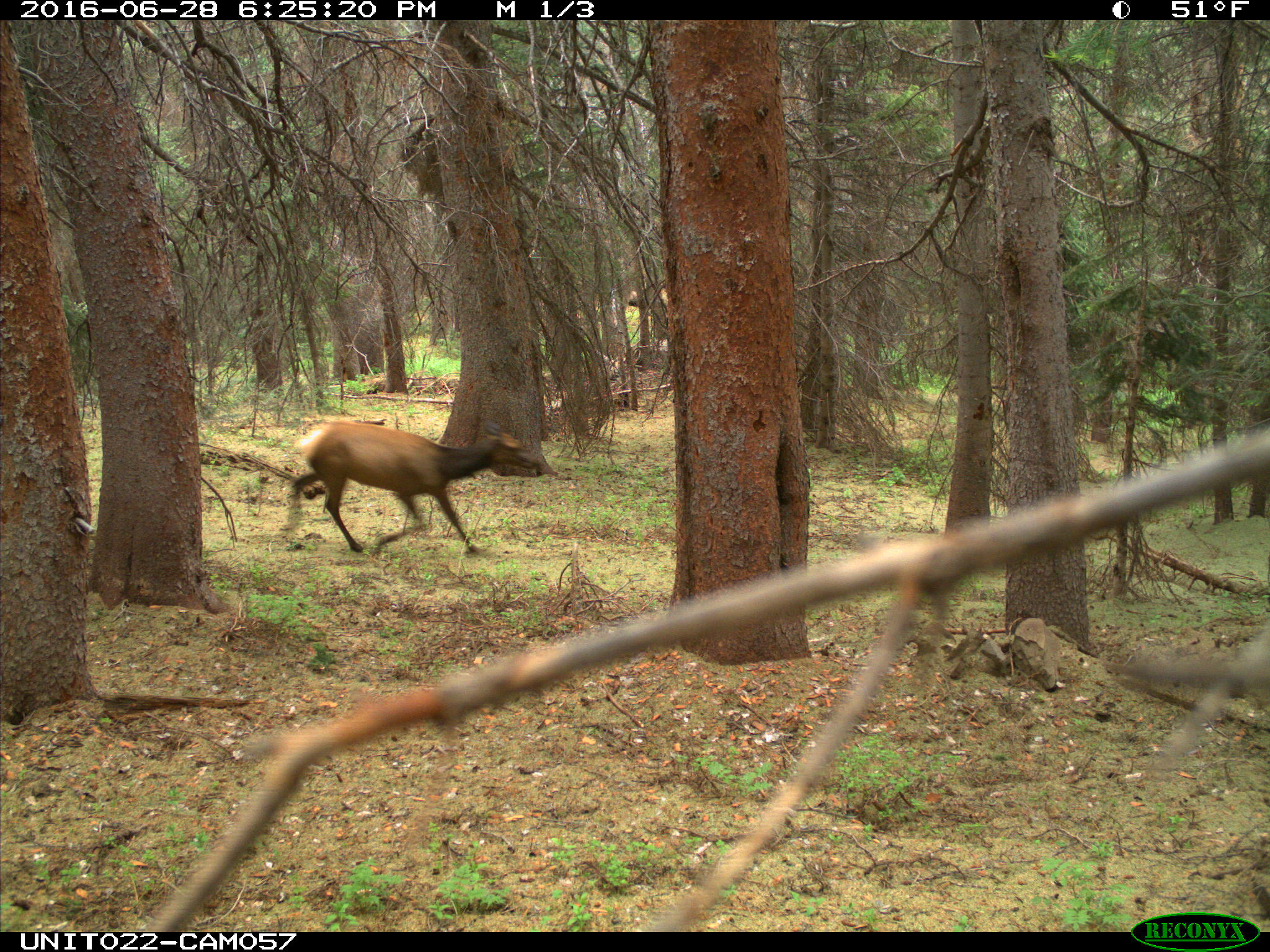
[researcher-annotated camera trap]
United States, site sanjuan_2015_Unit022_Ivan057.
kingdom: Animalia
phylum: Chordata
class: Mammalia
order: Artiodactyla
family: Cervidae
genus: Cervus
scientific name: Cervus elaphus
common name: red deer